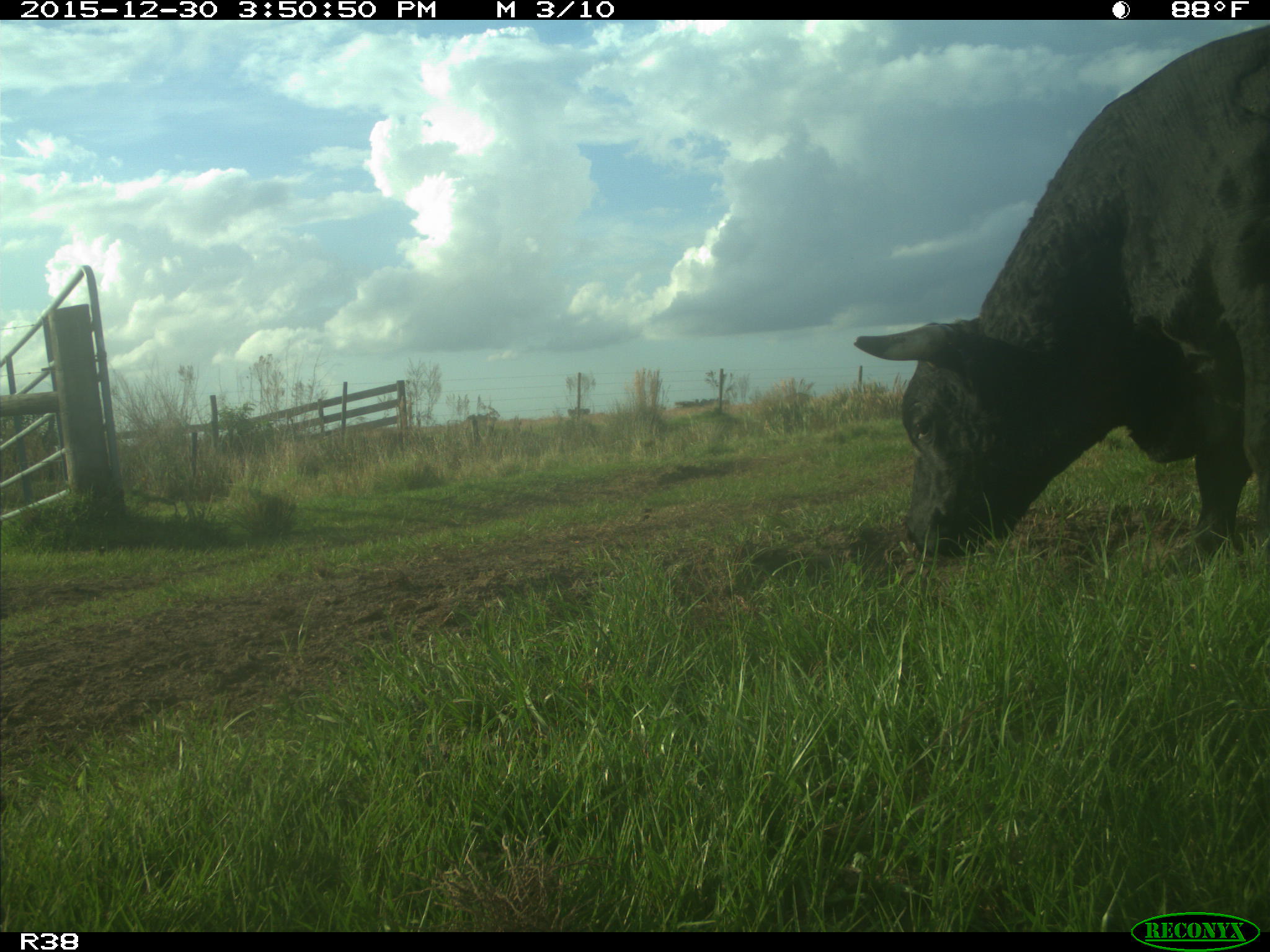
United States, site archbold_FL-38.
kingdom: Animalia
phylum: Chordata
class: Mammalia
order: Artiodactyla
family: Bovidae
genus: Bos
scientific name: Bos taurus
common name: domestic cow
Bos taurus (domestic cow).